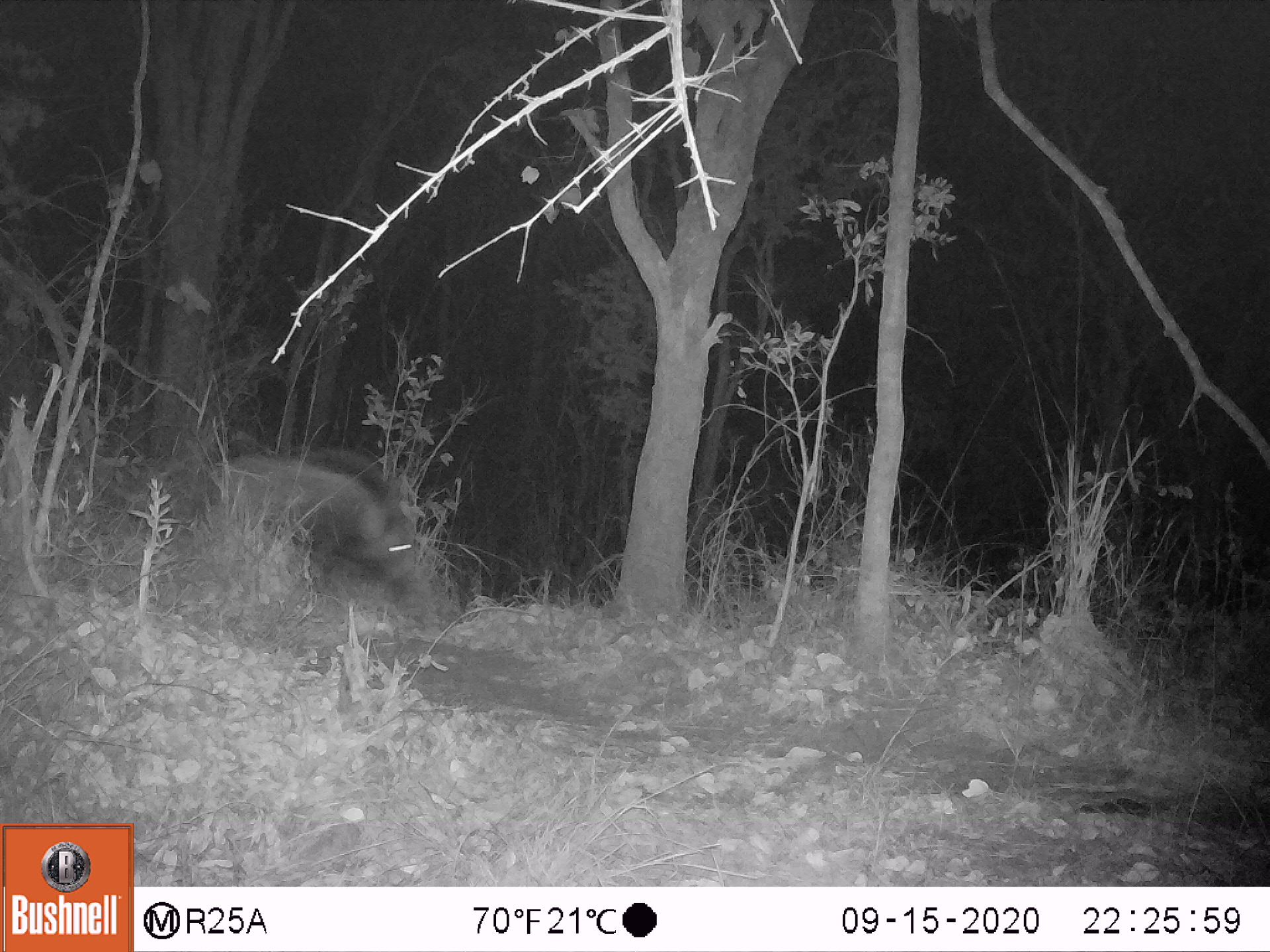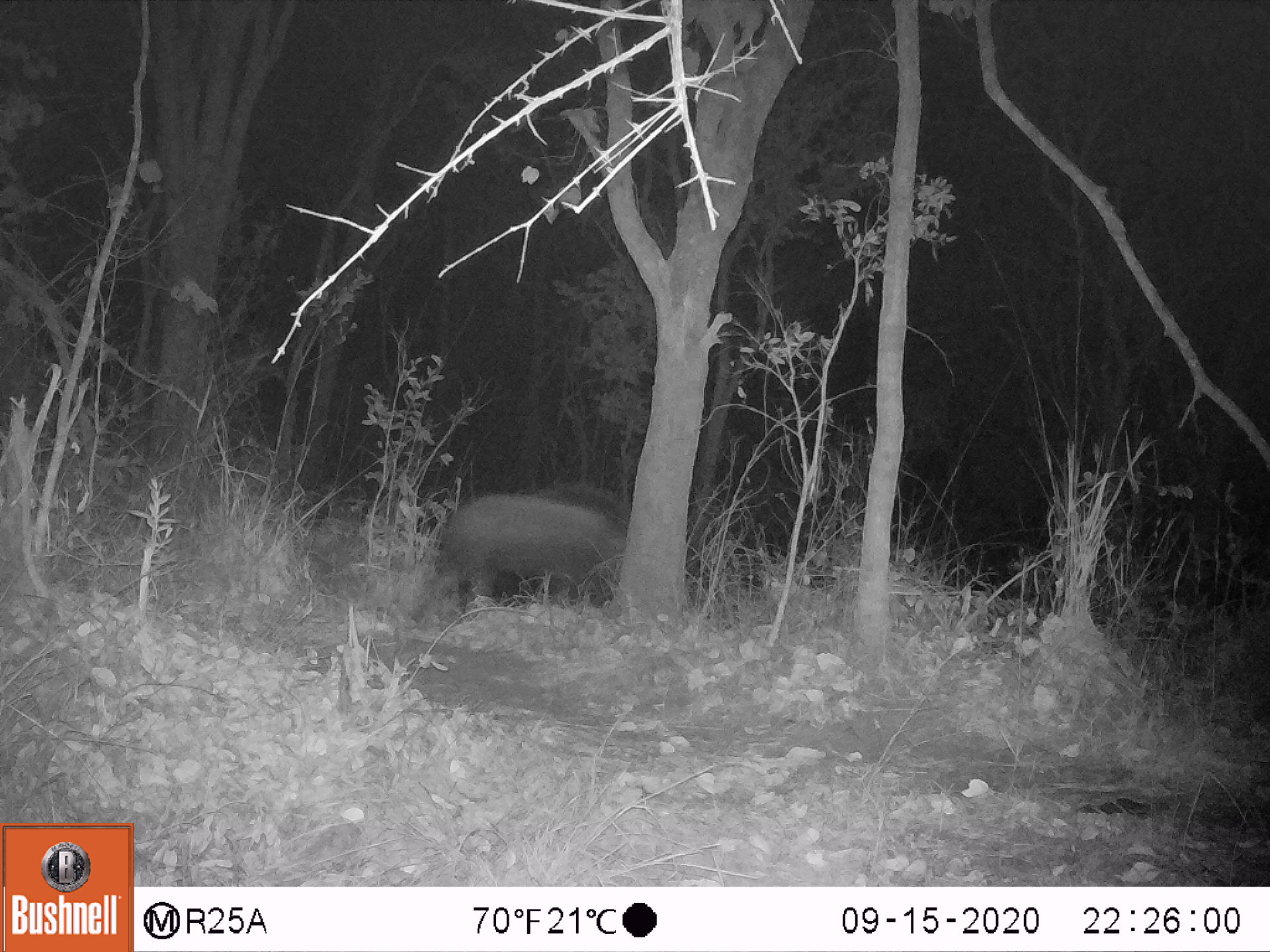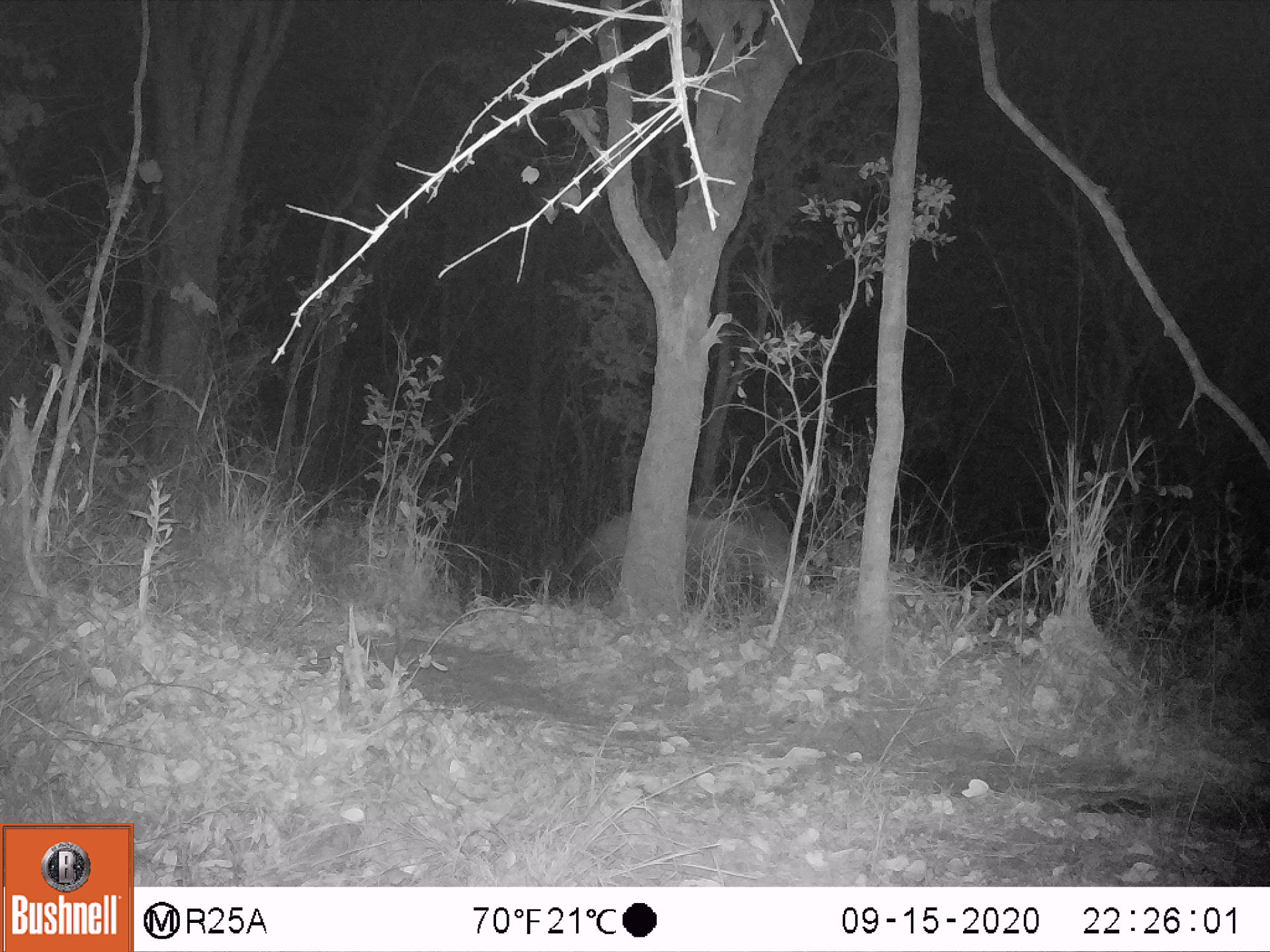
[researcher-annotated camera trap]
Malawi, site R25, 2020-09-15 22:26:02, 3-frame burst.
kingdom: Animalia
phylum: Chordata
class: Mammalia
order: Artiodactyla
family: Suidae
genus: Potamochoerus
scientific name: Potamochoerus larvatus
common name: bushpig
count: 1